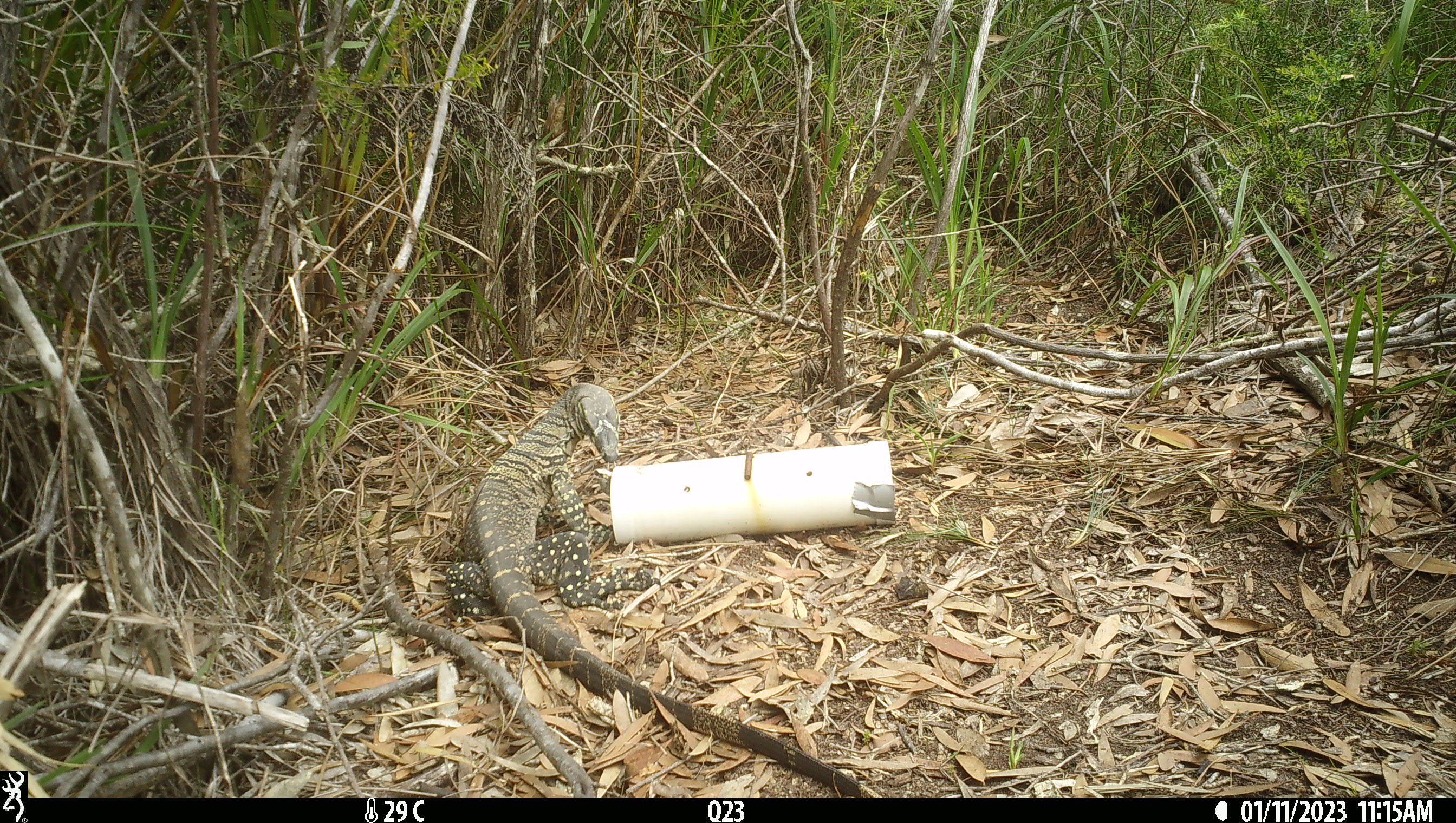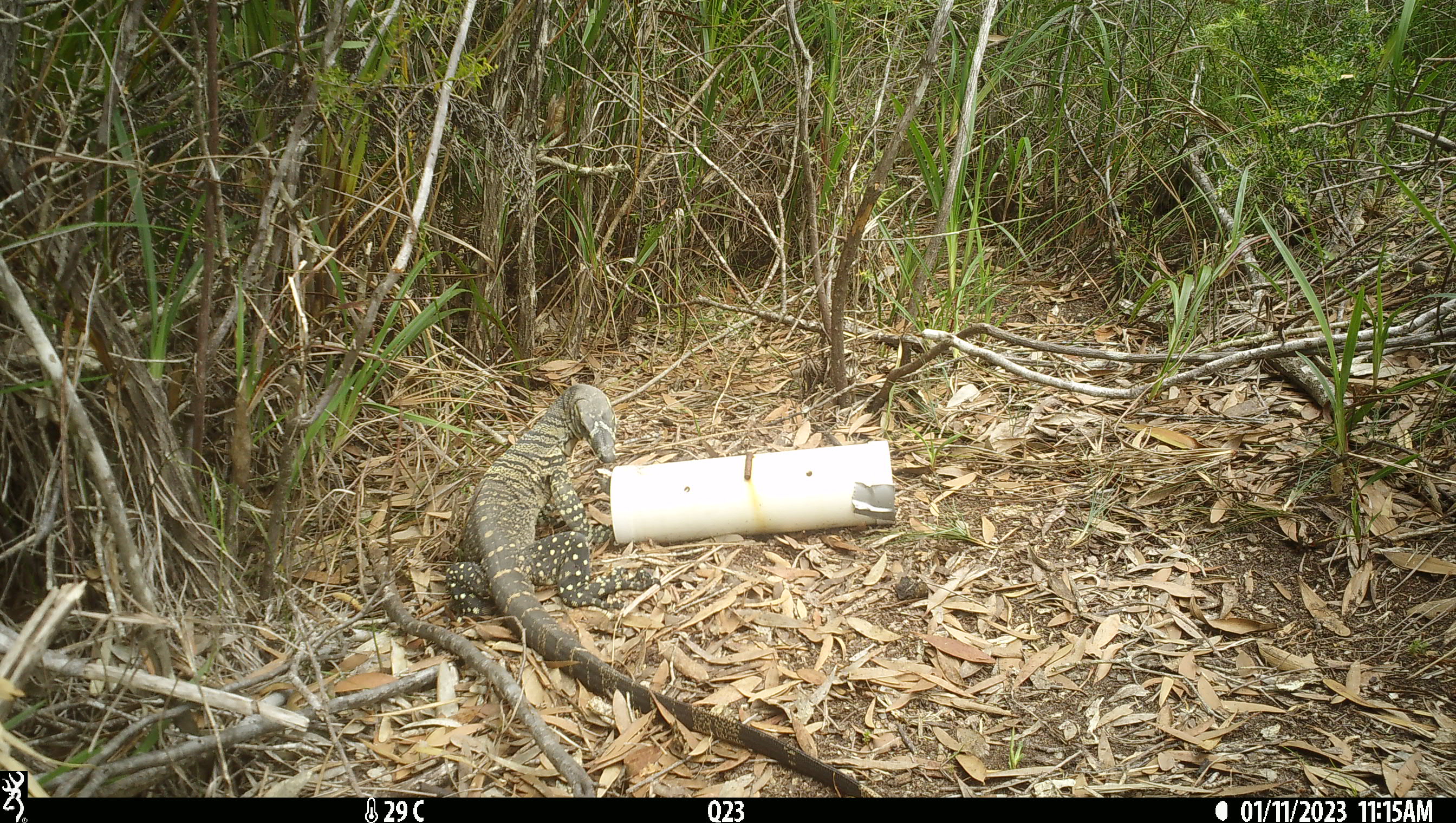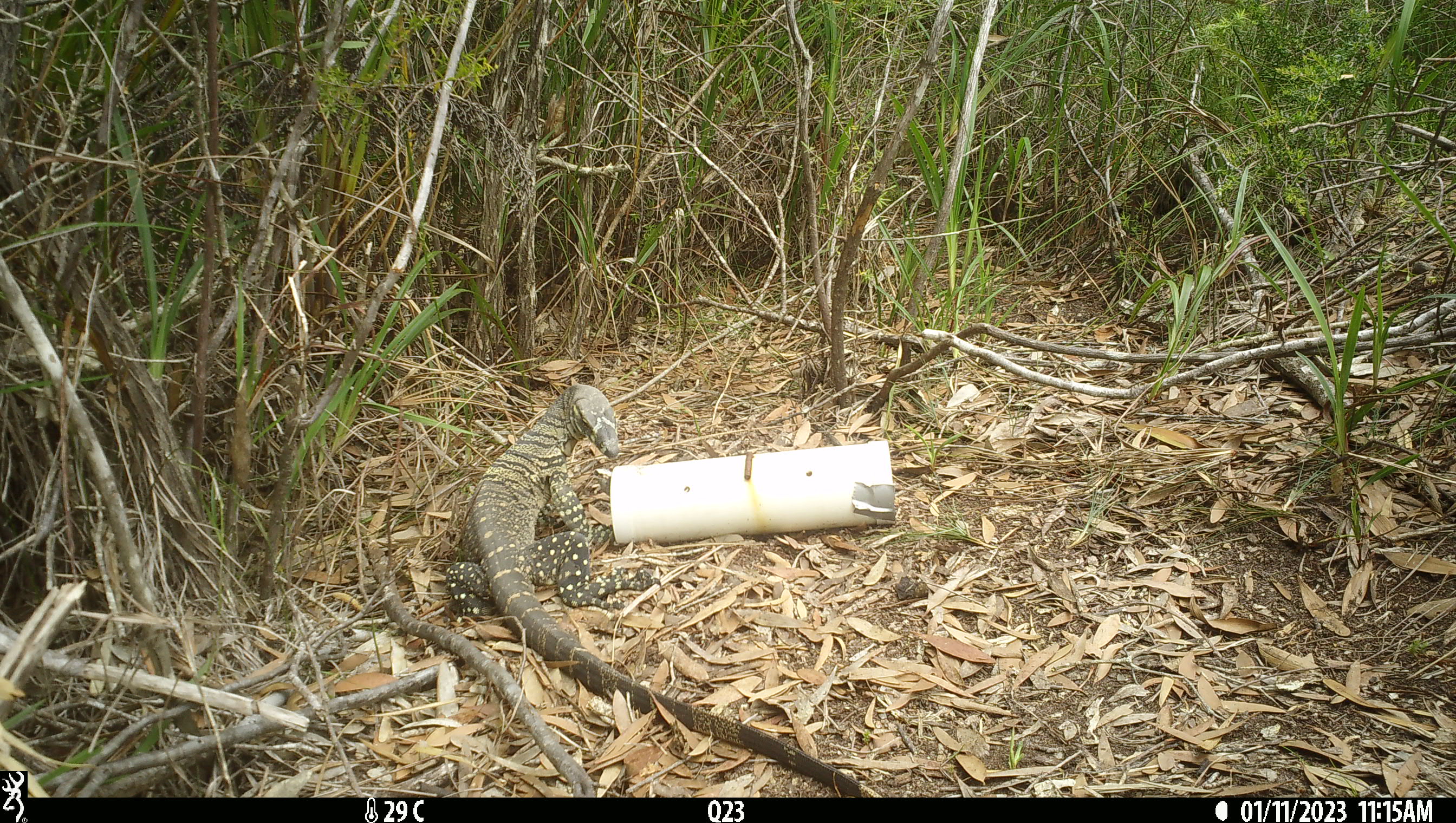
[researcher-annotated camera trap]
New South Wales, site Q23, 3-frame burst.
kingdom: Animalia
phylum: Chordata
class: Reptilia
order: Squamata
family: Varanidae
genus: Varanus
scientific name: Varanus varius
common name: lace monitor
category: goanna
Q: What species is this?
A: Goanna (lace monitor) (Varanus varius).